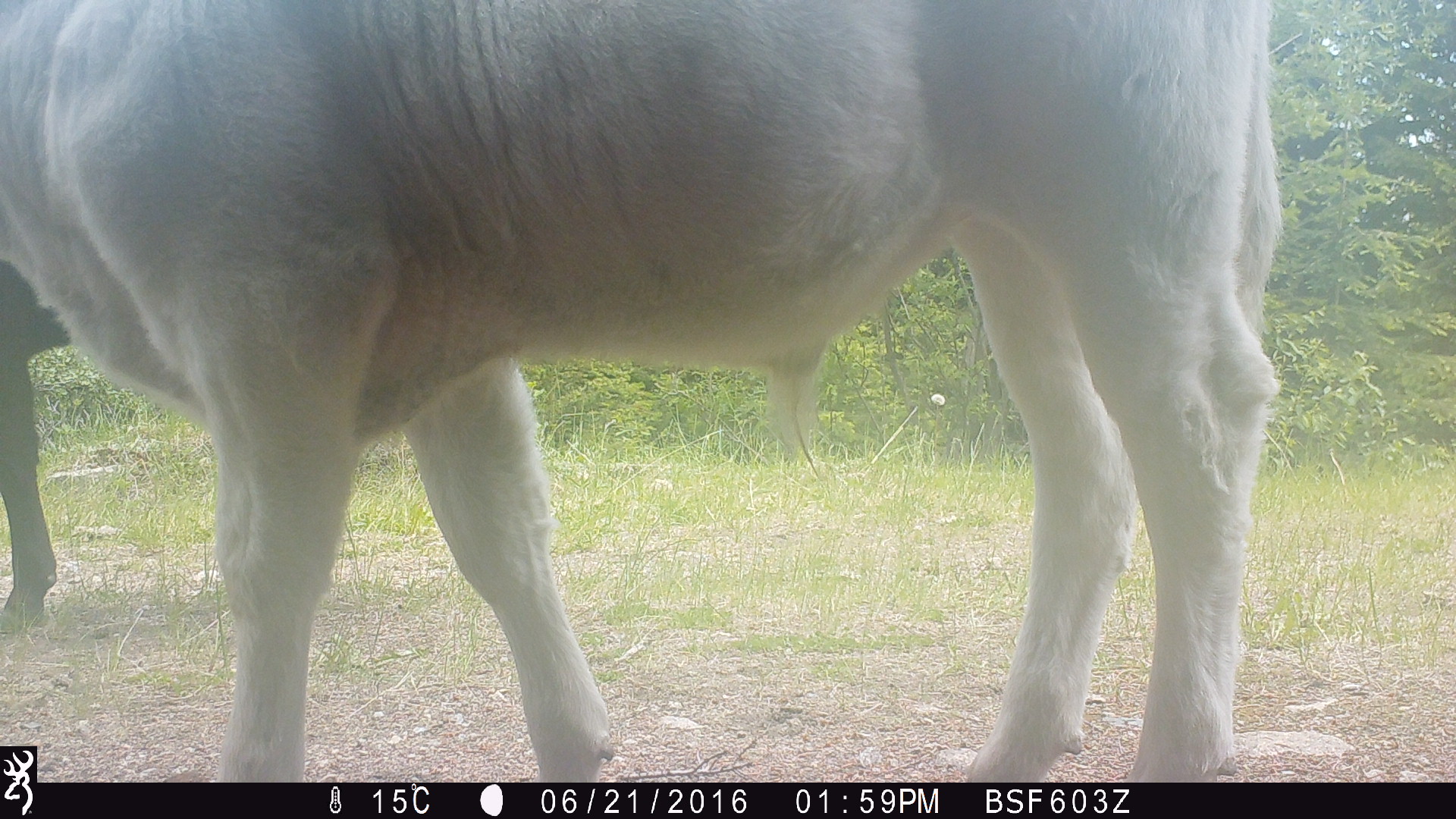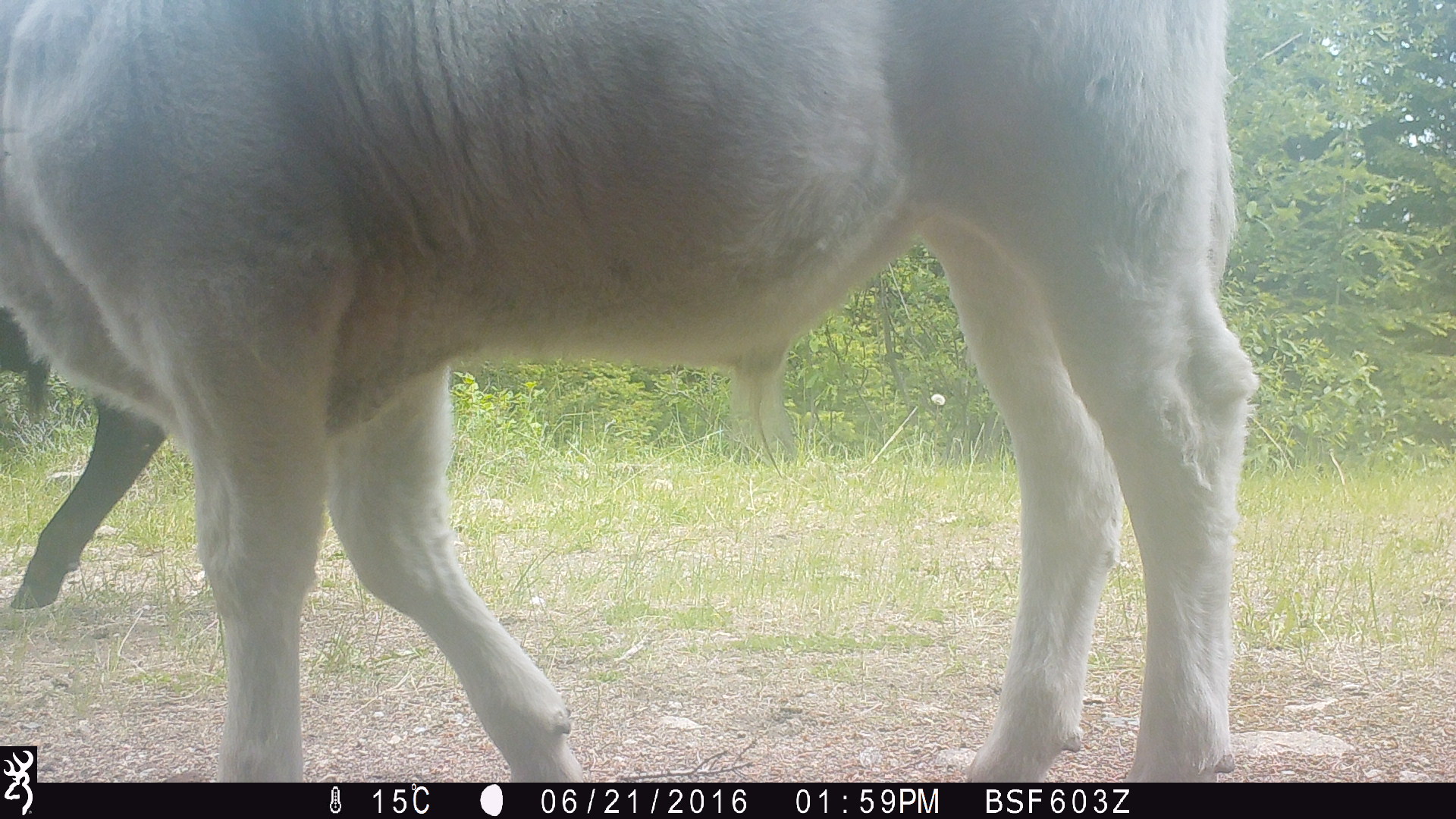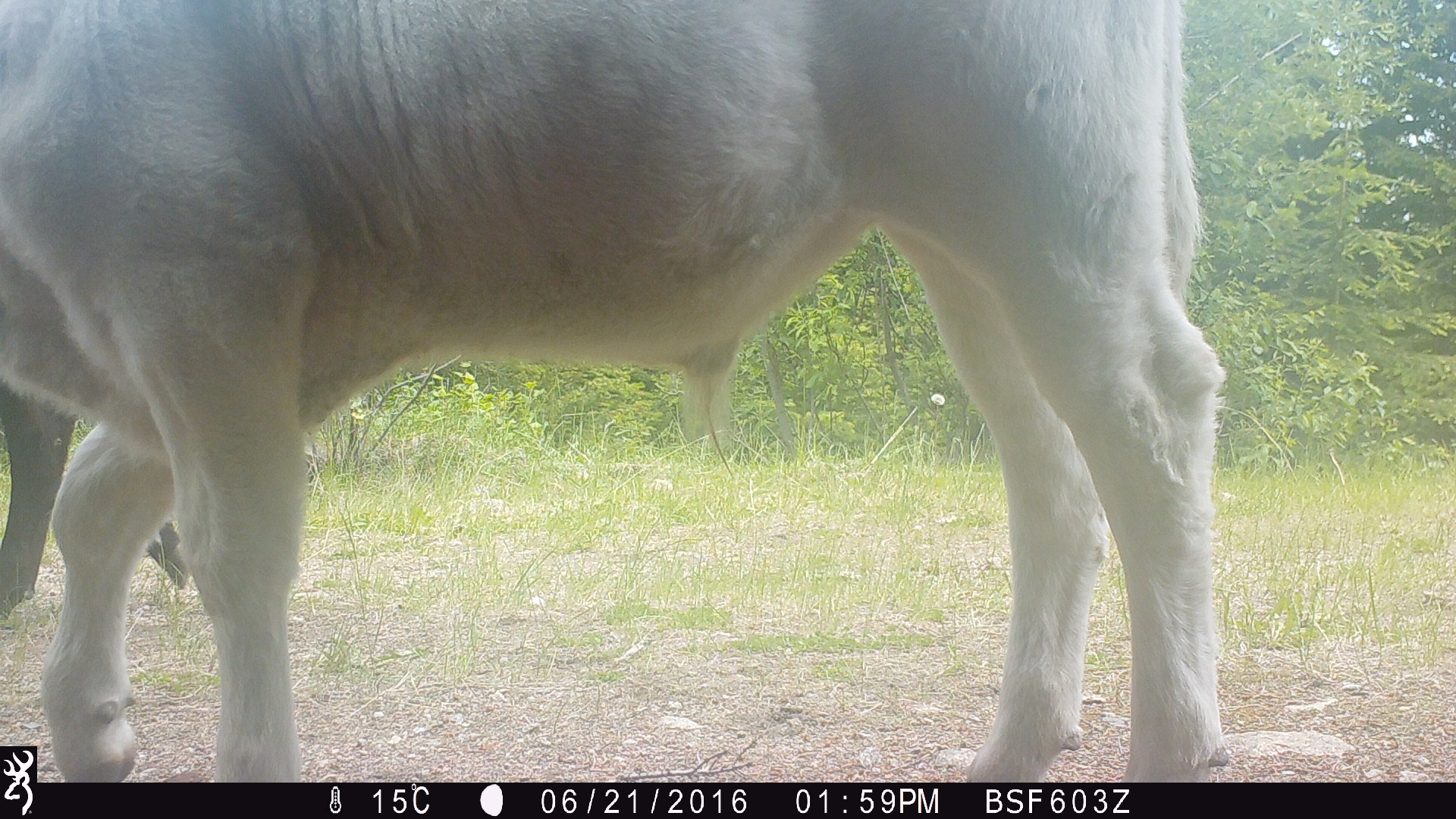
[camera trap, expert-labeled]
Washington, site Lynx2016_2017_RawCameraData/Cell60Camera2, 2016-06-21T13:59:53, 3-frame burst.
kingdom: Animalia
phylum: Chordata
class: Mammalia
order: Artiodactyla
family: Bovidae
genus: Bos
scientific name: Bos taurus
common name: domestic cattle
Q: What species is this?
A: Domestic cattle (Bos taurus).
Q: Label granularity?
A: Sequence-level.